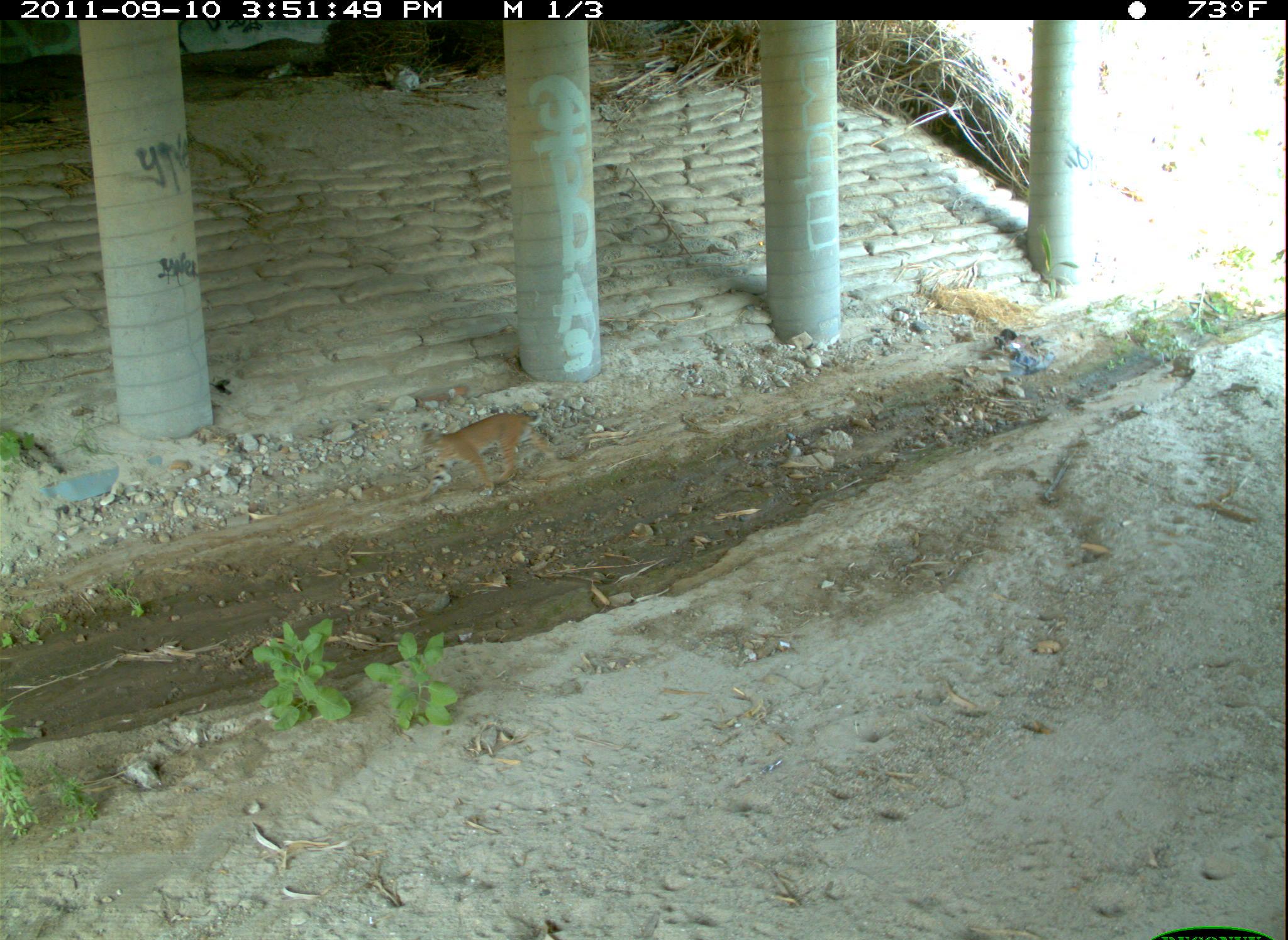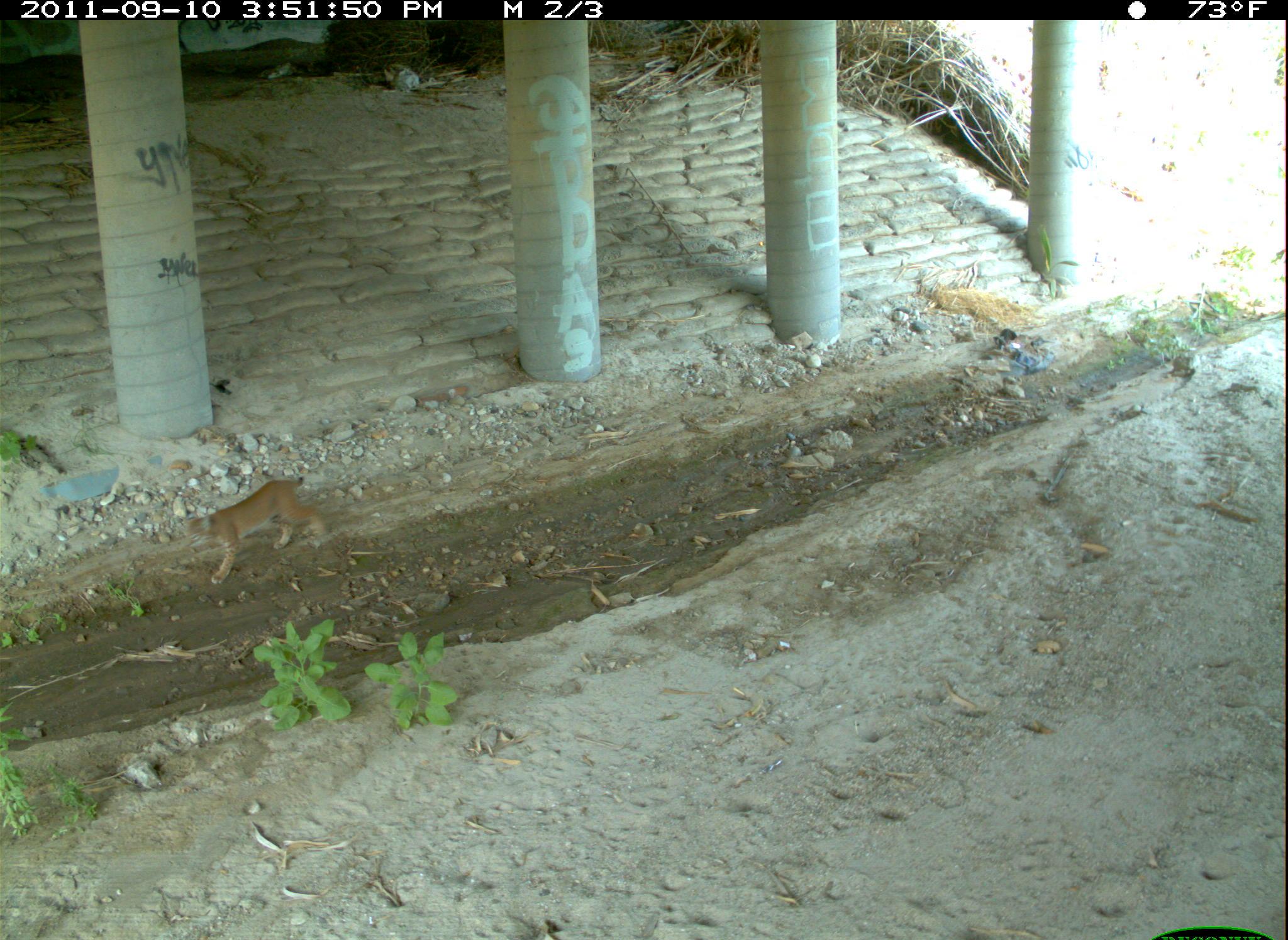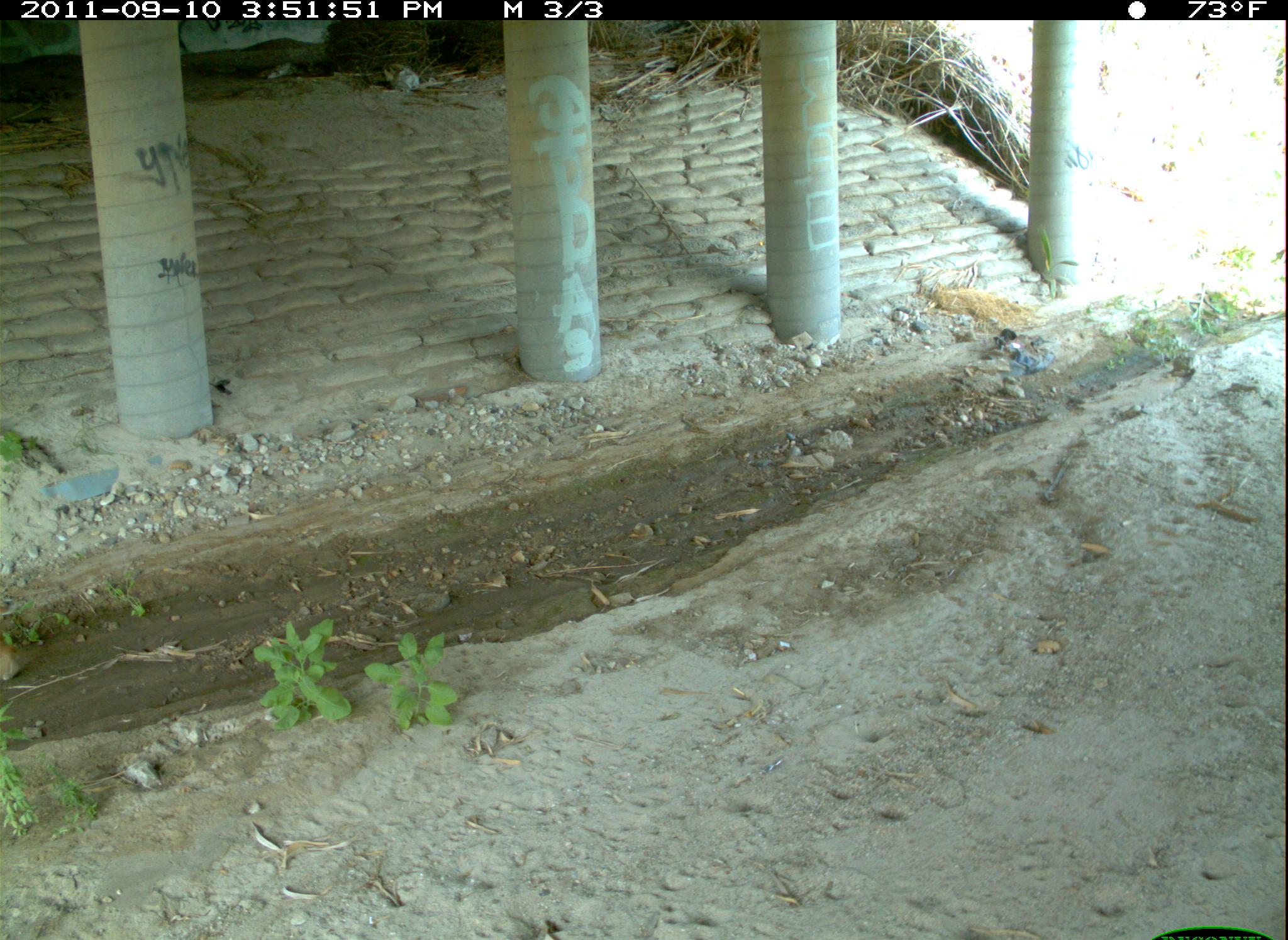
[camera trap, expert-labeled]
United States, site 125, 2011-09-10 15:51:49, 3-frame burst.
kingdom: Animalia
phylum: Chordata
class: Mammalia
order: Carnivora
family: Felidae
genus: Lynx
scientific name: Lynx rufus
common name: bobcat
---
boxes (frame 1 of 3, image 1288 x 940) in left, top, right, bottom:
bobcat: 404, 400, 562, 512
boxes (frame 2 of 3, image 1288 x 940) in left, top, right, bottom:
bobcat: 177, 467, 337, 593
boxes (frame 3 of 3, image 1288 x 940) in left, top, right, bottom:
bobcat: 0, 636, 26, 689